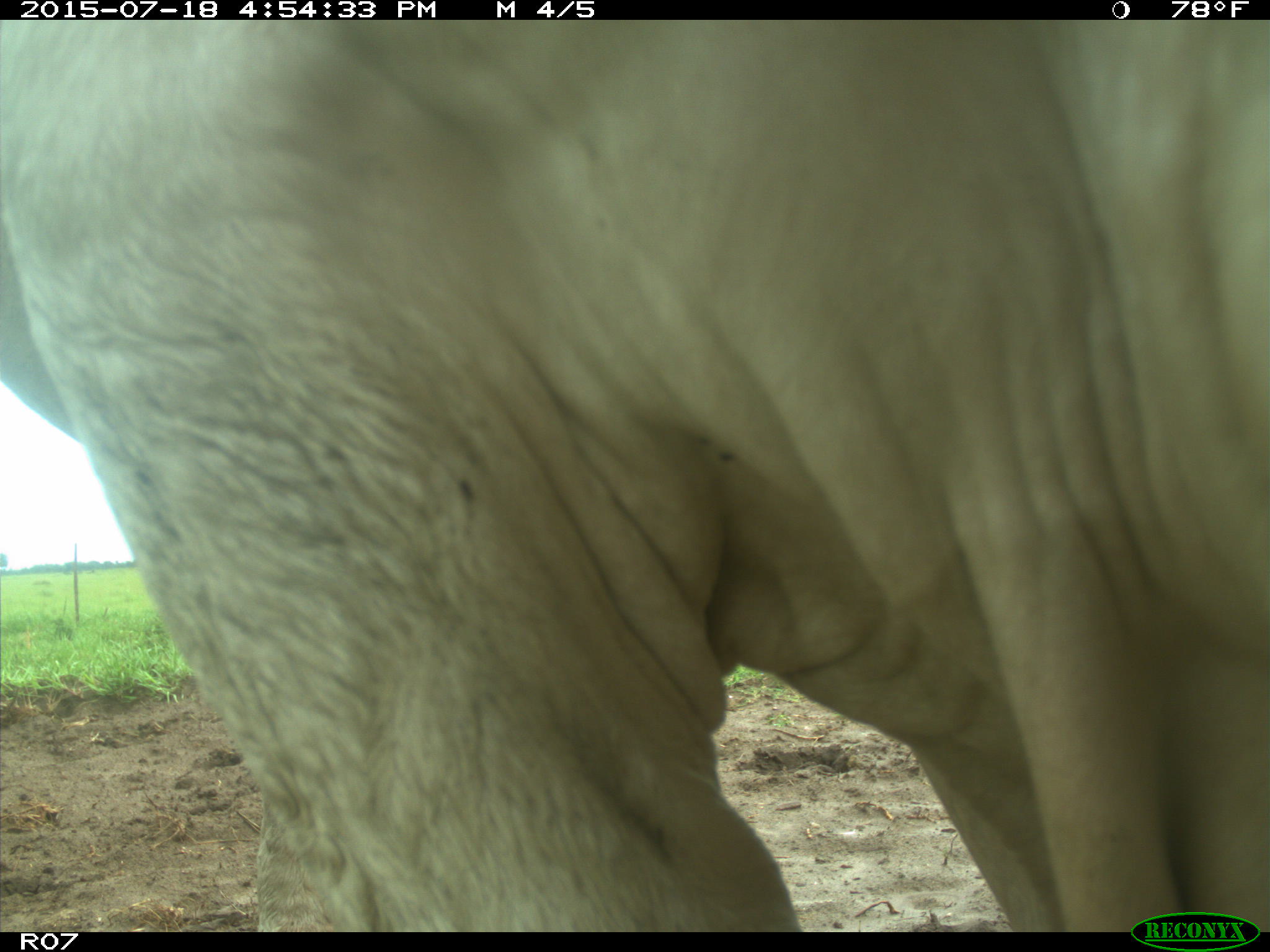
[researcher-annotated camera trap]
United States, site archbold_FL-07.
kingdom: Animalia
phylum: Chordata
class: Mammalia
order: Artiodactyla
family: Bovidae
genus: Bos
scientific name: Bos taurus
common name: domestic cow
Bos taurus (domestic cow).